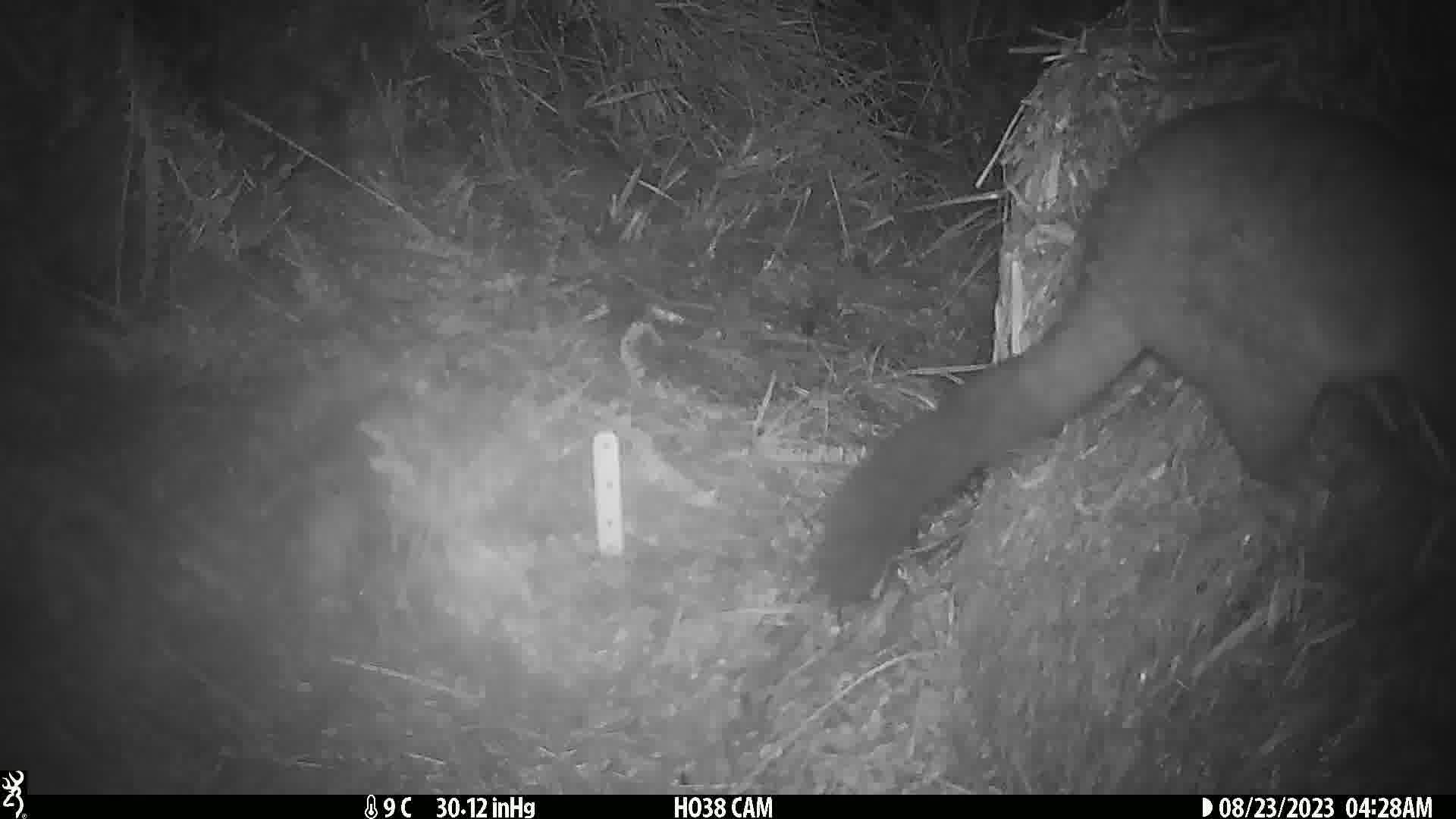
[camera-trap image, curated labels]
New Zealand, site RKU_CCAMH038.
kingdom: Animalia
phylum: Chordata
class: Mammalia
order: Diprotodontia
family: Phalangeridae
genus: Trichosurus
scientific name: Trichosurus vulpecula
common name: common brushtail possum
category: possum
Possum (common brushtail possum) (Trichosurus vulpecula).